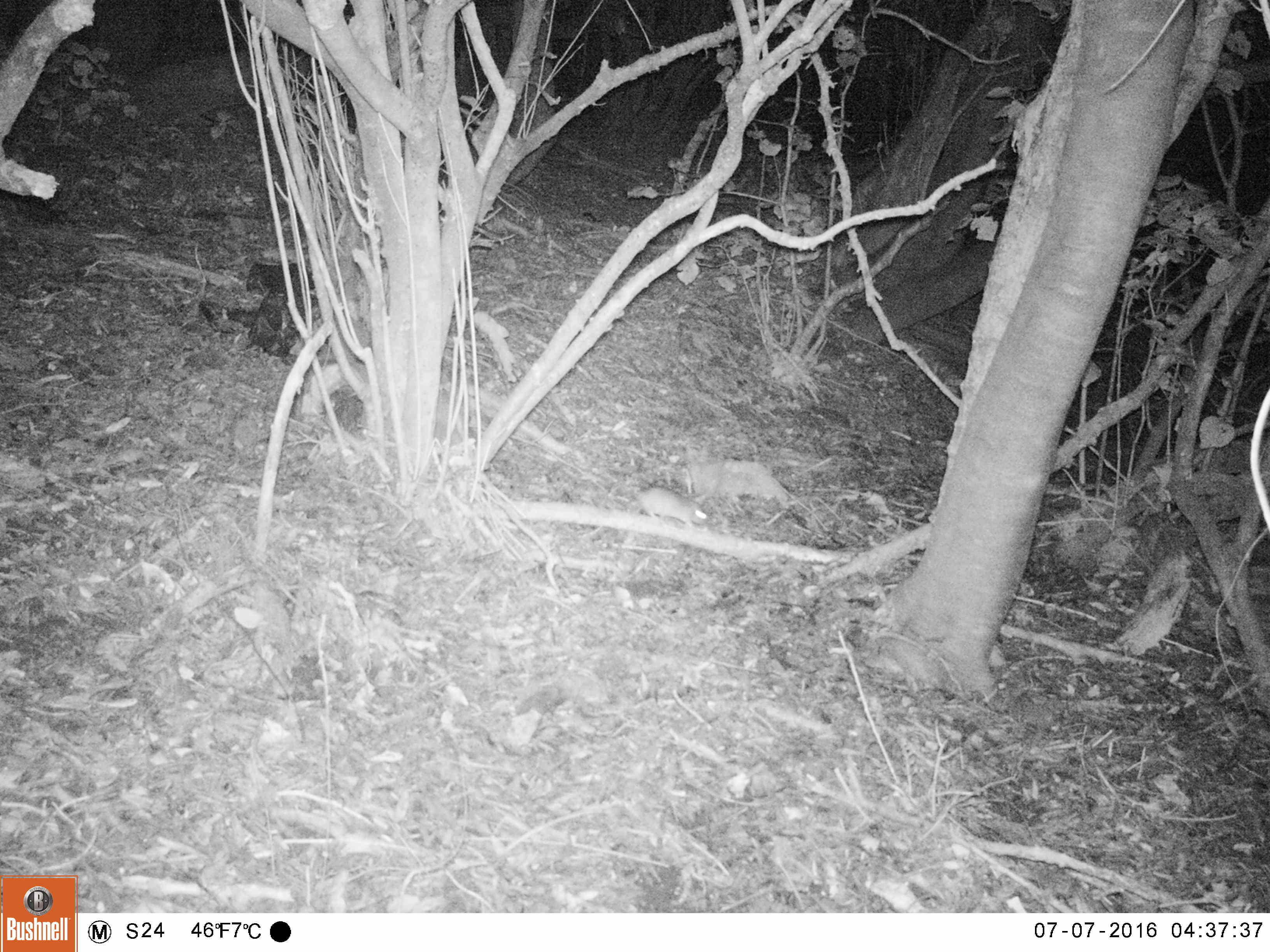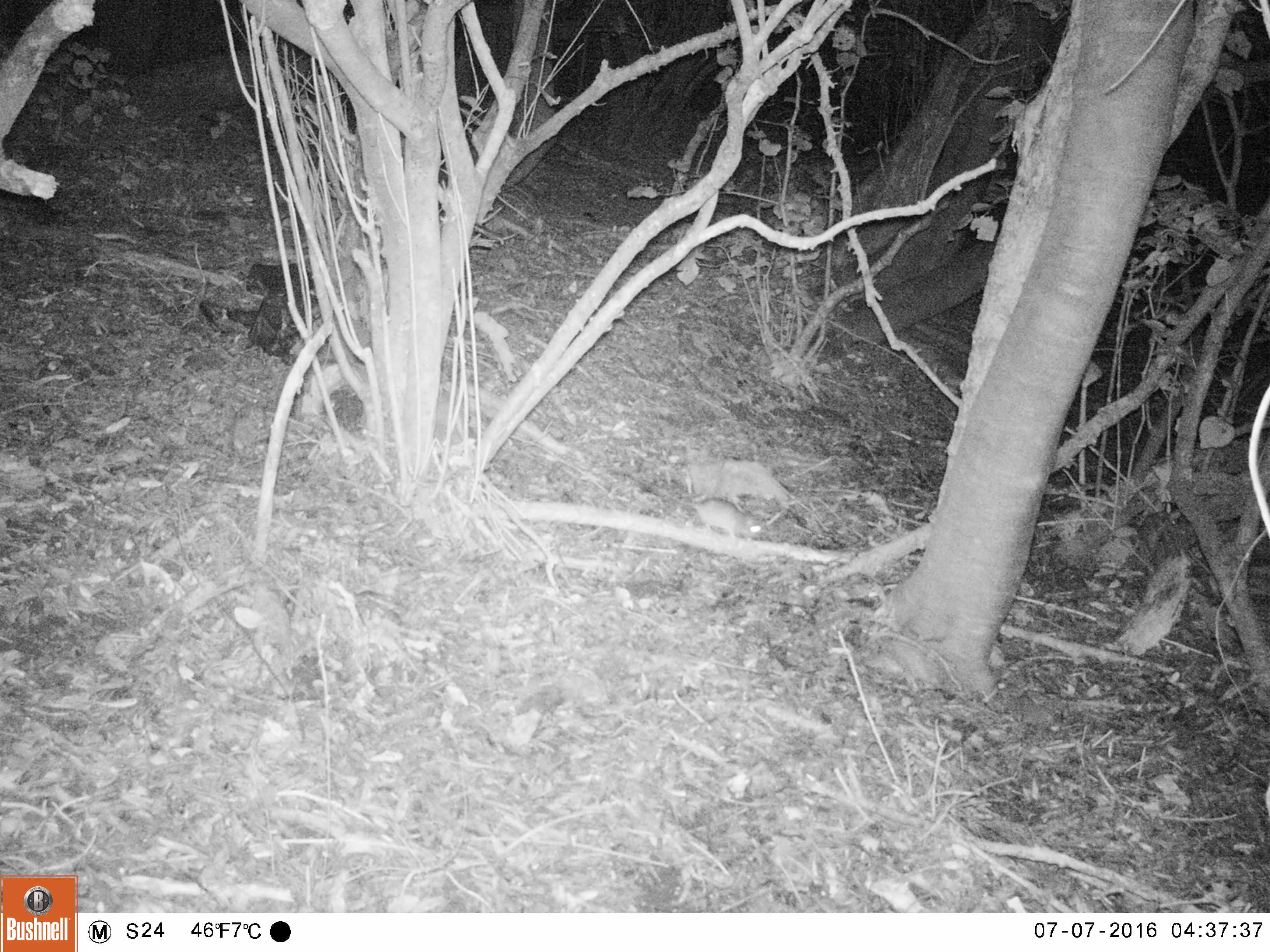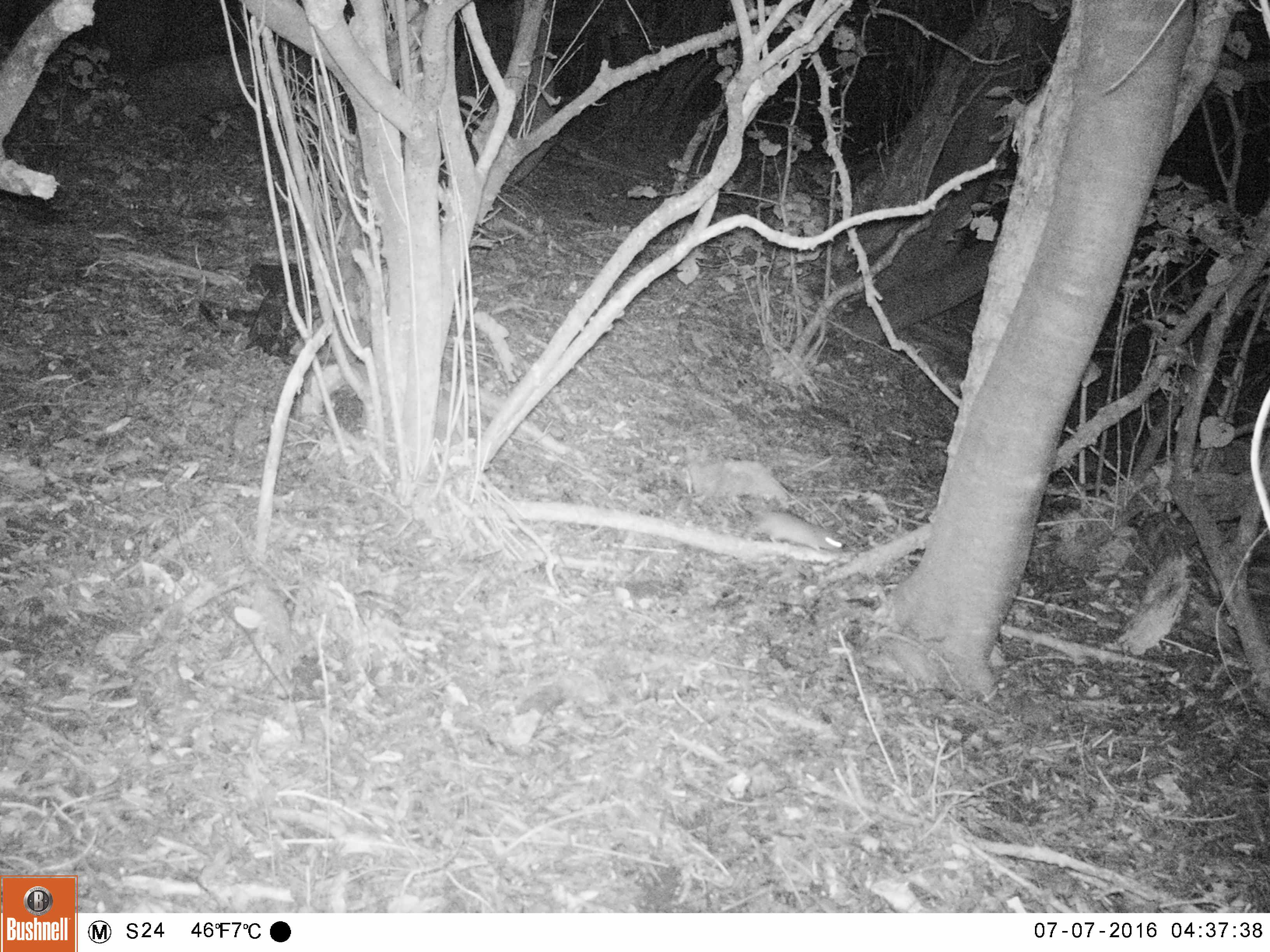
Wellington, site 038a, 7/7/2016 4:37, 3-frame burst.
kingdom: Animalia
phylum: Chordata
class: Mammalia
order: Rodentia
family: Muridae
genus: Rattus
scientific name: Rattus rattus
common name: ship rat